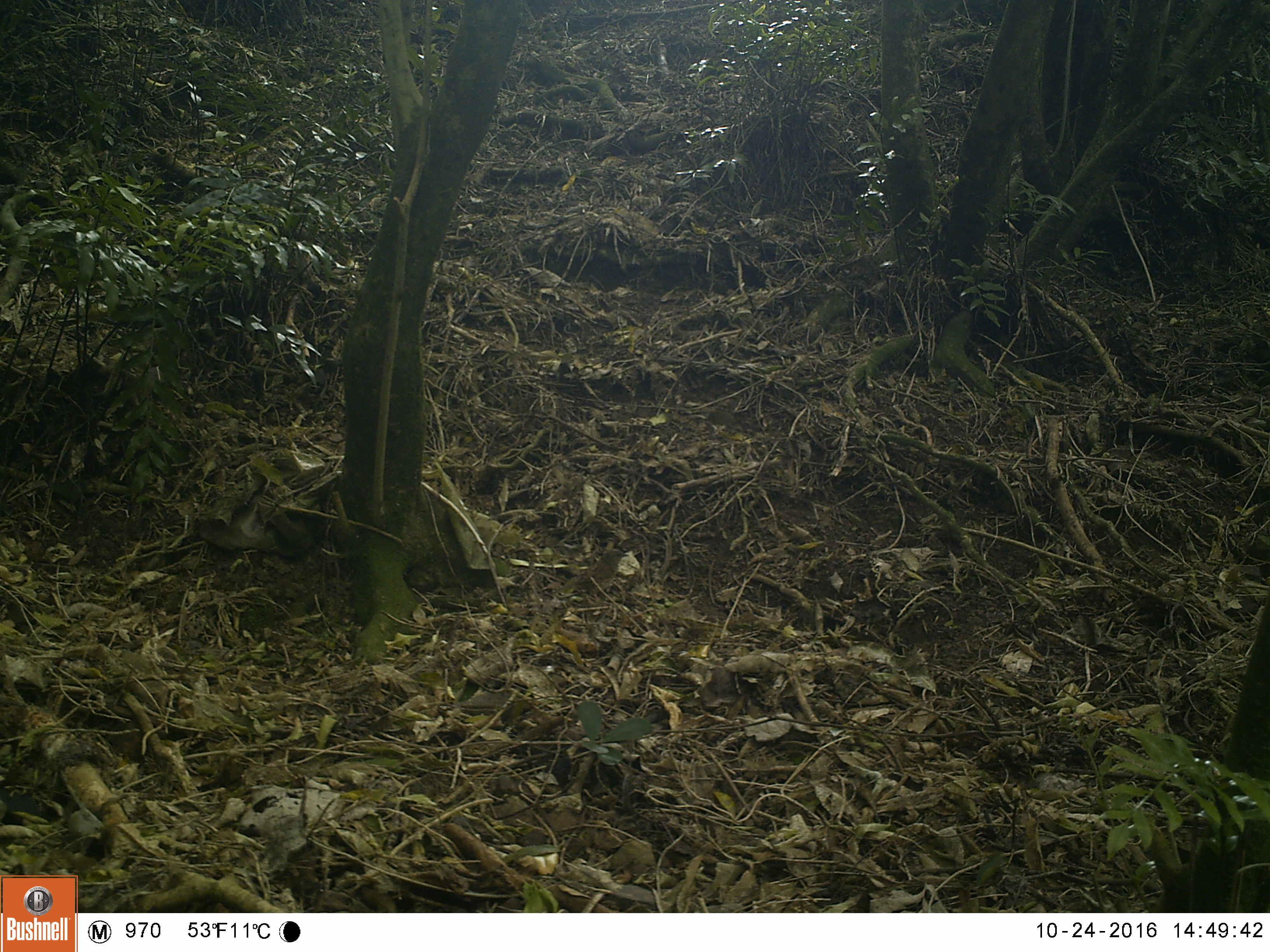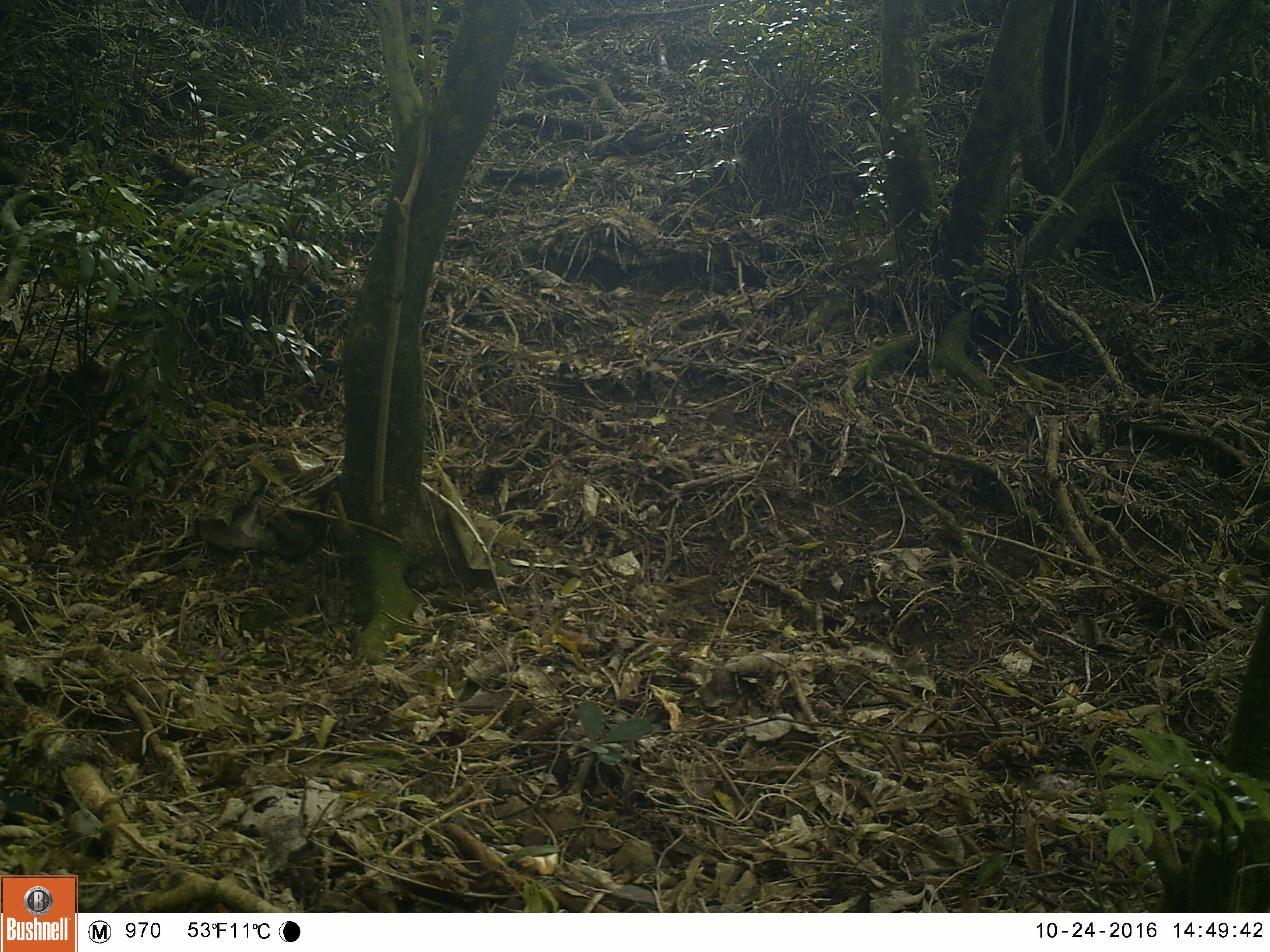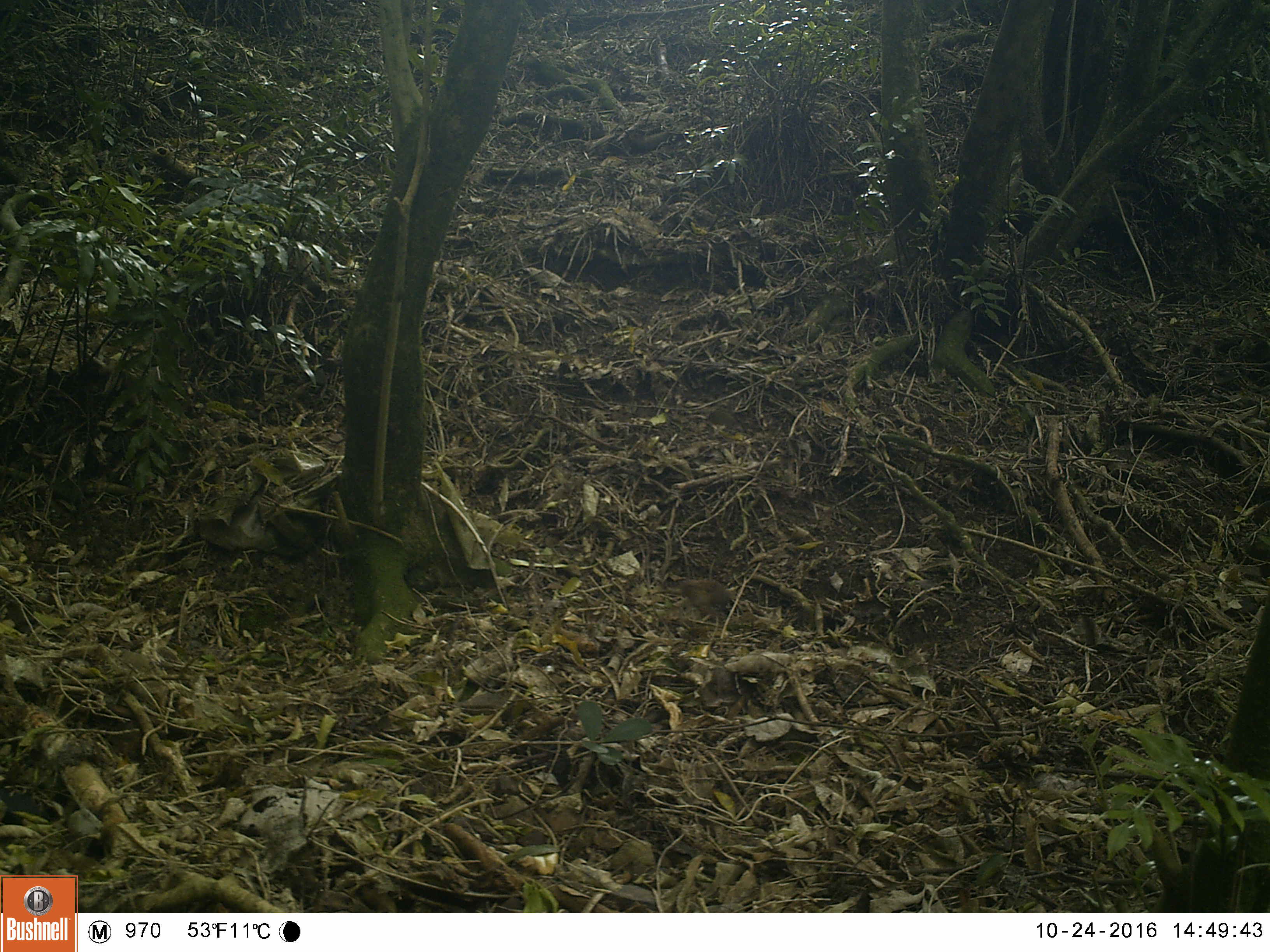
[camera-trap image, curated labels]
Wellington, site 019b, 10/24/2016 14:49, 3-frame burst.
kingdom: Animalia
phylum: Chordata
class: Aves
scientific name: Aves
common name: bird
Bird (Aves).